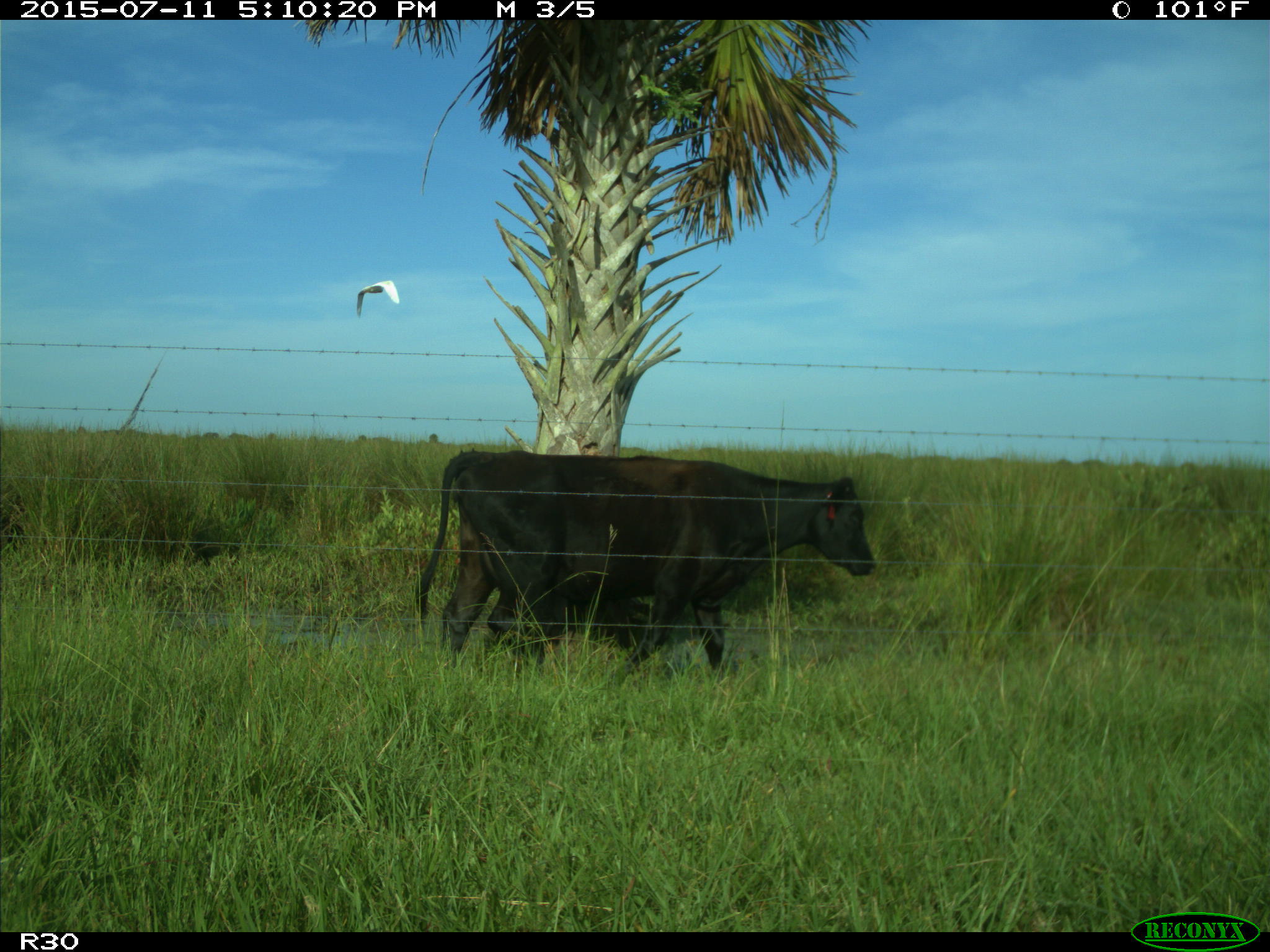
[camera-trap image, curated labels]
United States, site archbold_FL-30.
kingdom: Animalia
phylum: Chordata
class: Mammalia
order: Artiodactyla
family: Bovidae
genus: Bos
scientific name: Bos taurus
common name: domestic cow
Bos taurus (domestic cow).